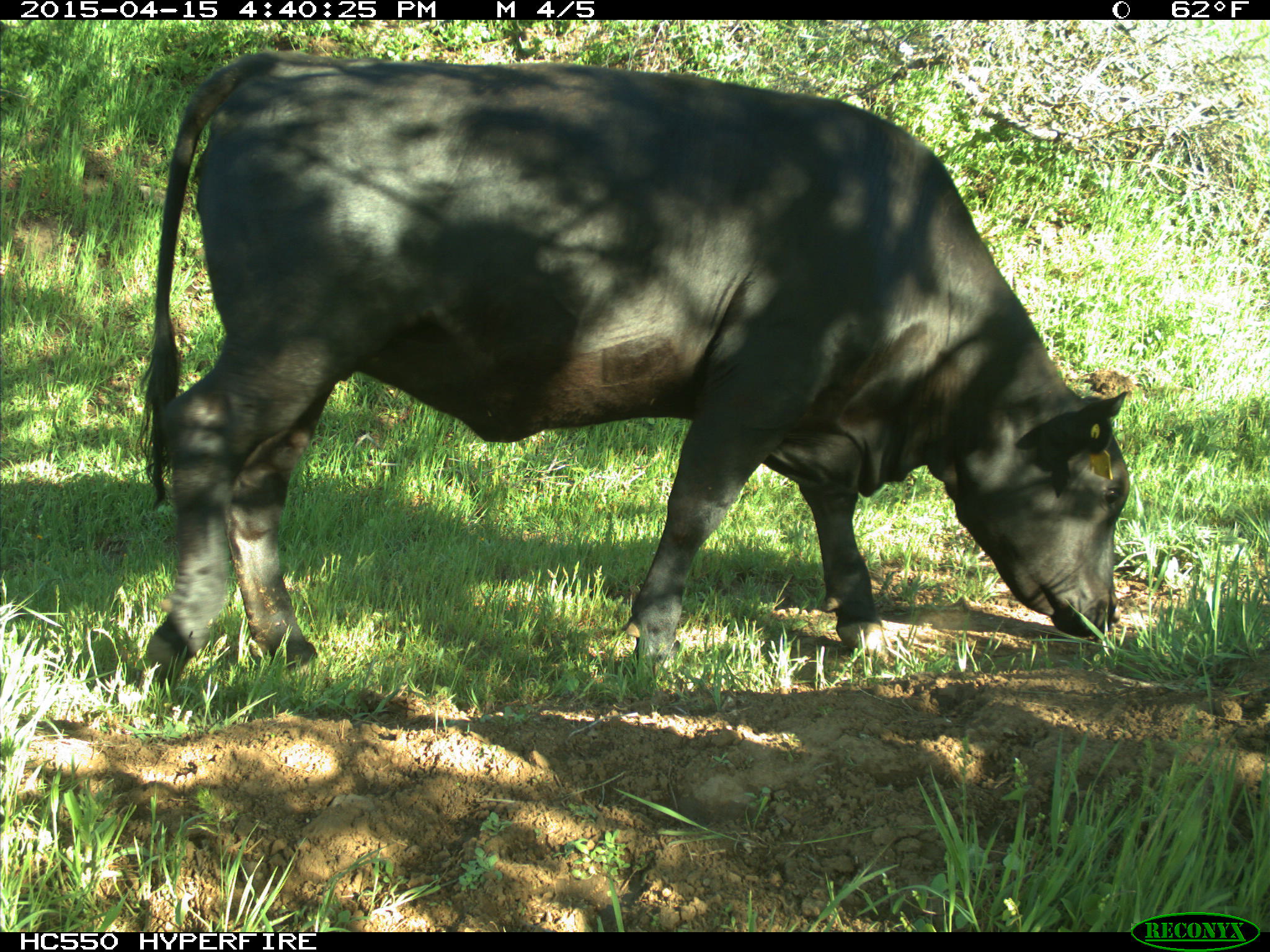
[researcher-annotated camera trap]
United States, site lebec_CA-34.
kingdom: Animalia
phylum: Chordata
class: Mammalia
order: Artiodactyla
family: Bovidae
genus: Bos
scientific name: Bos taurus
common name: domestic cow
Bos taurus (domestic cow).